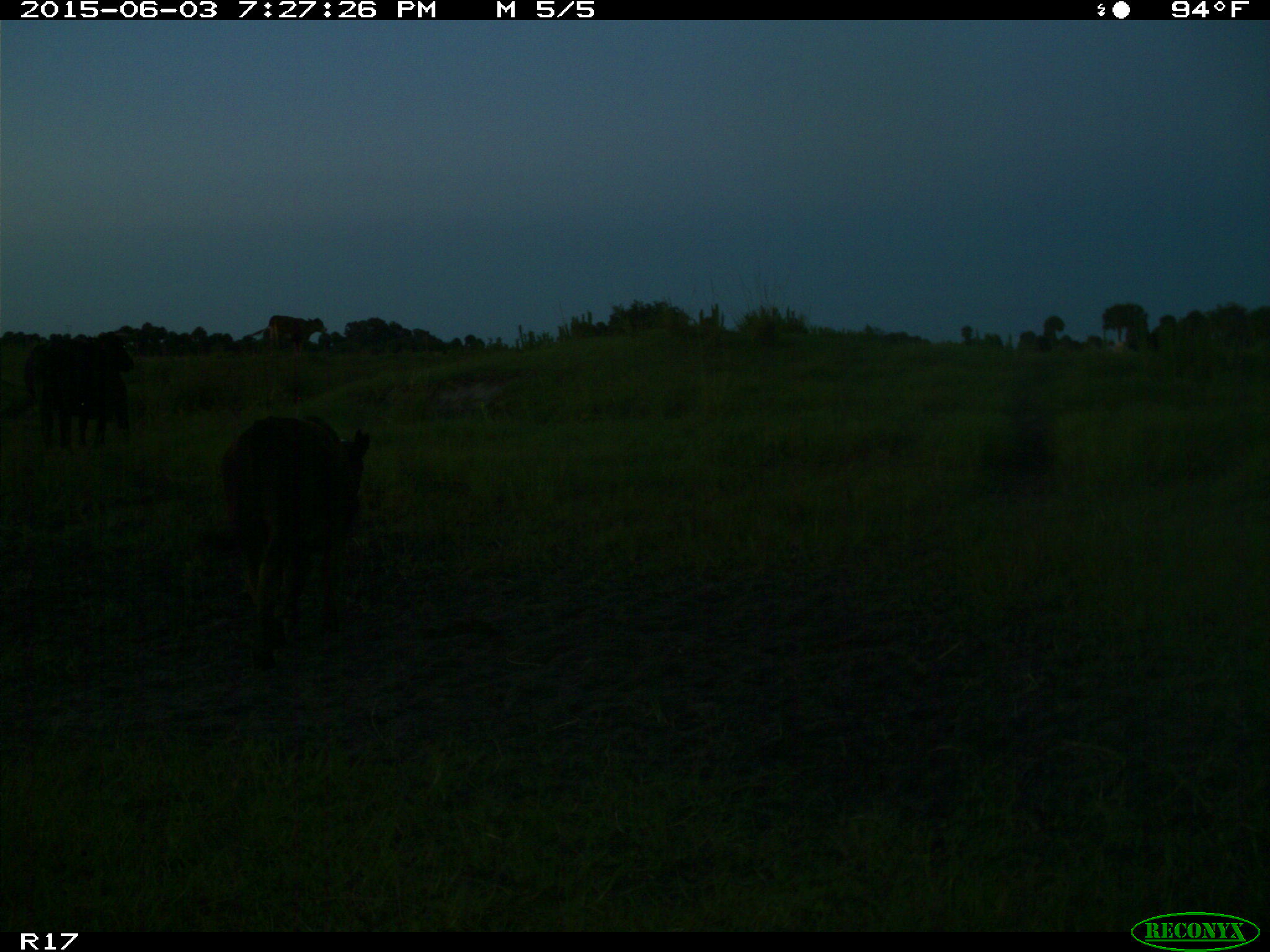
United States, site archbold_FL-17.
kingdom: Animalia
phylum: Chordata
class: Mammalia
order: Artiodactyla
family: Bovidae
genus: Bos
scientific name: Bos taurus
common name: domestic cow